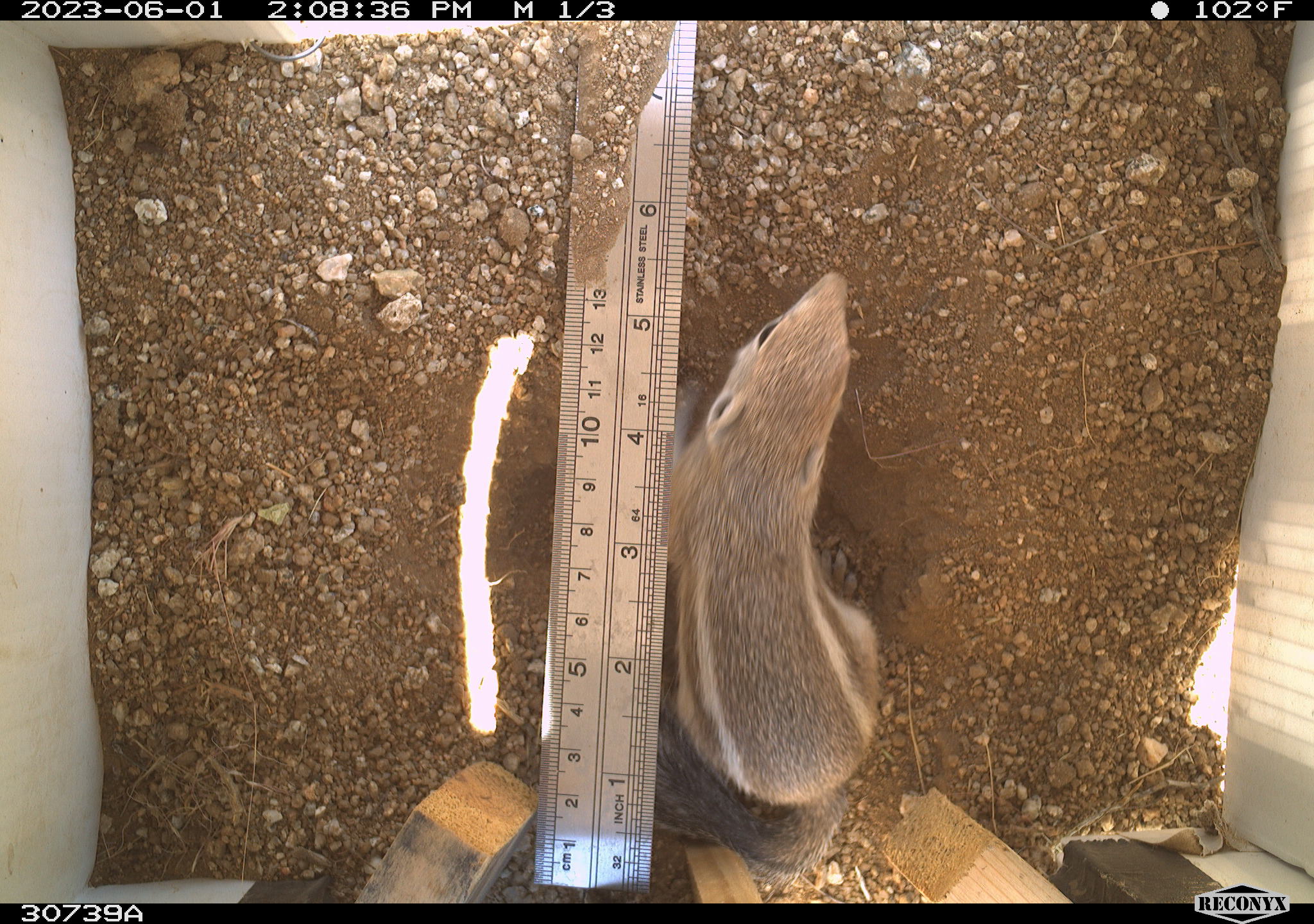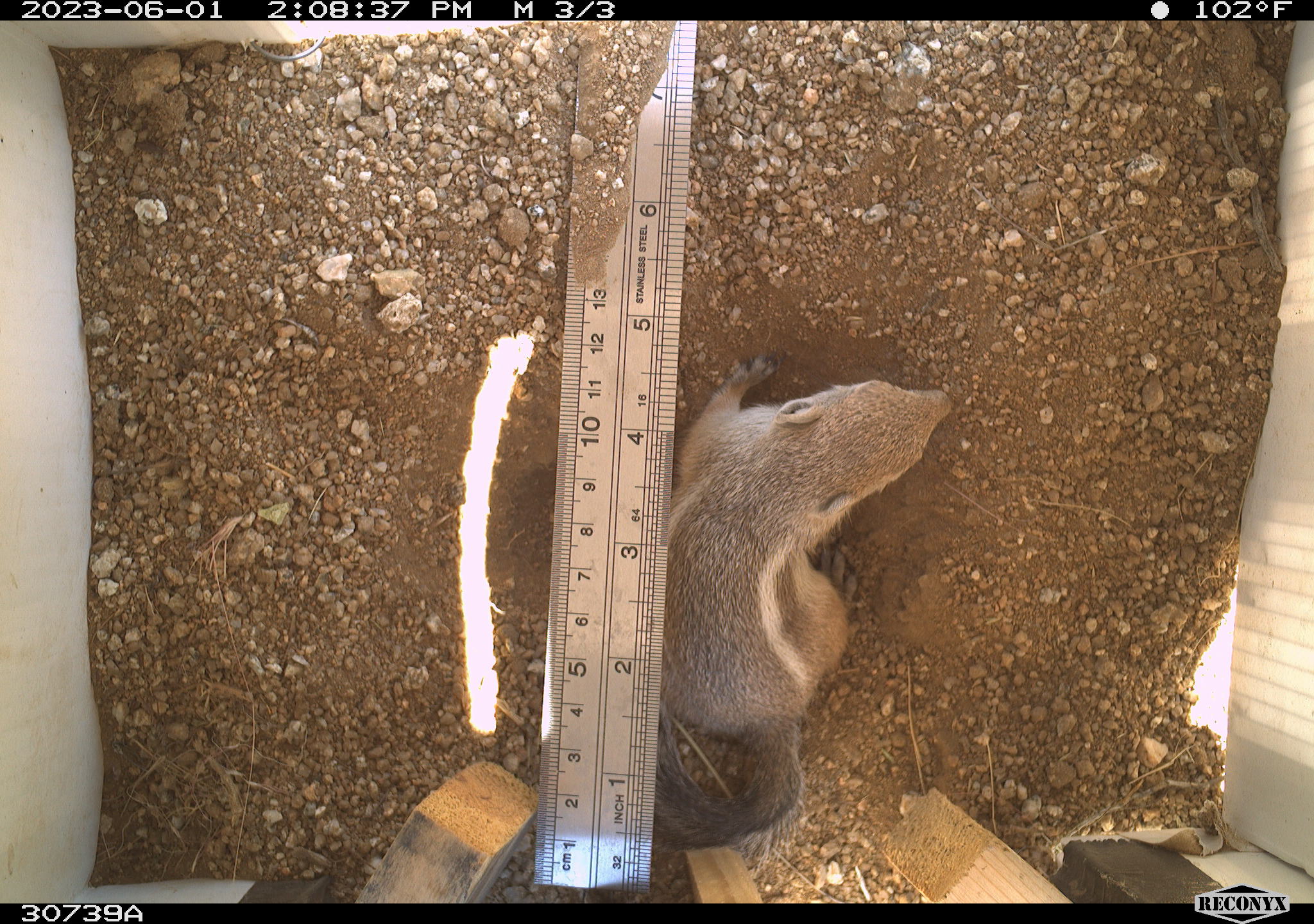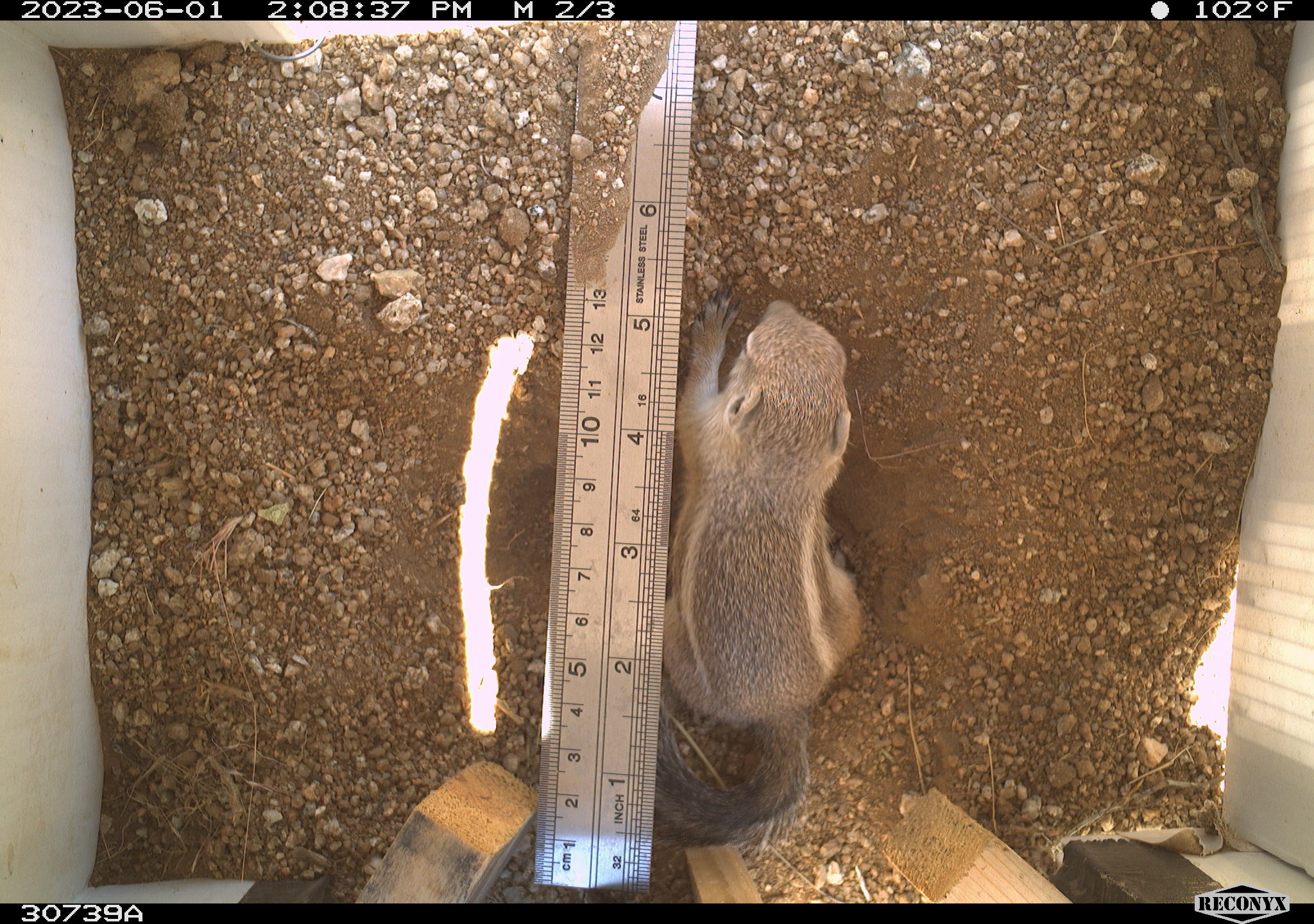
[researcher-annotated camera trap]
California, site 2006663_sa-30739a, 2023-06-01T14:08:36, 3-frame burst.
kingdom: Animalia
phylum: Chordata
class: Mammalia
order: Rodentia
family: Sciuridae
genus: Ammospermophilus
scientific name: Ammospermophilus leucurus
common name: white-tailed antelope squirrel